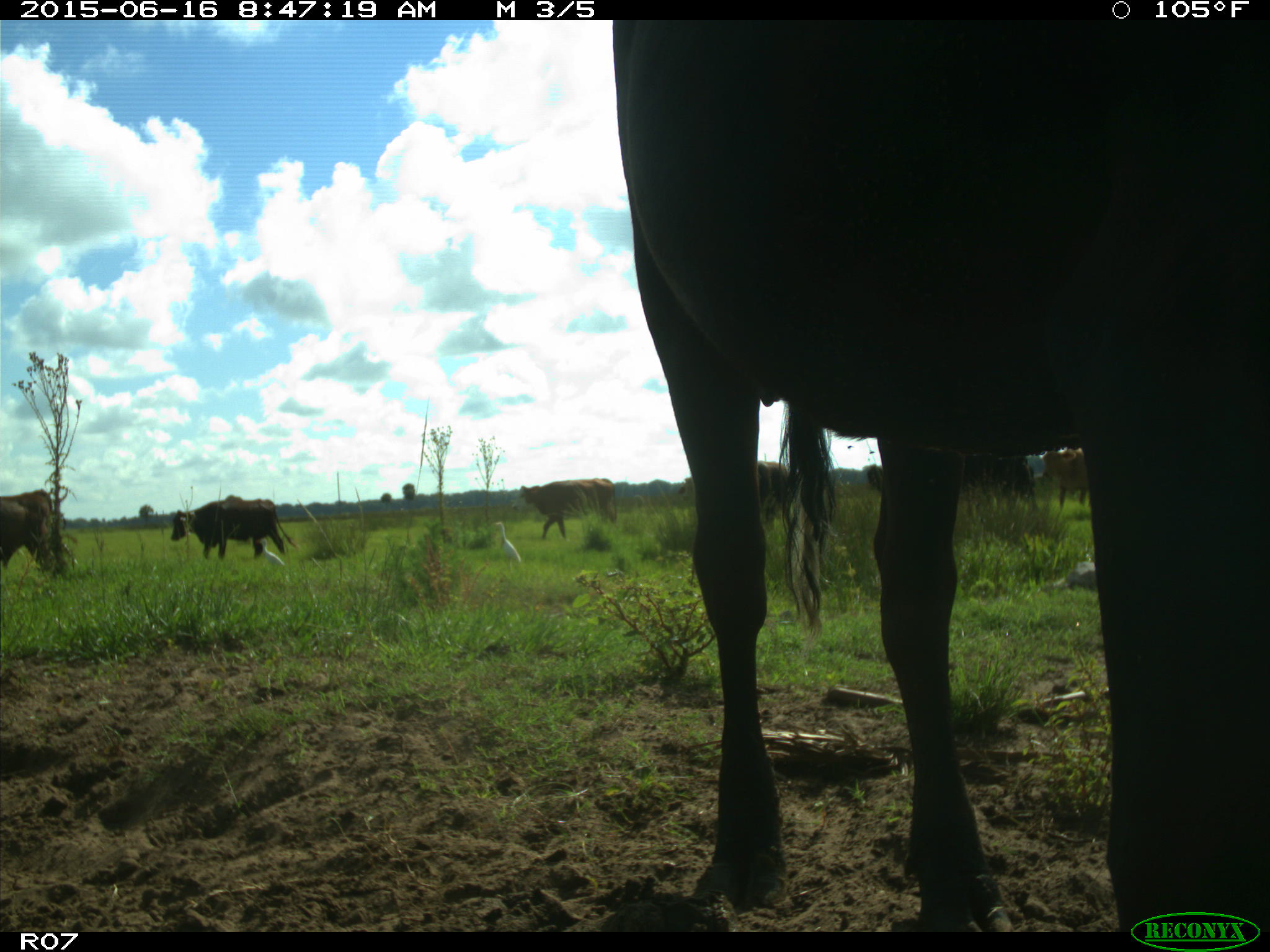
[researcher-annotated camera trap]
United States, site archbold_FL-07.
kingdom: Animalia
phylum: Chordata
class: Mammalia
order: Artiodactyla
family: Bovidae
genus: Bos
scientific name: Bos taurus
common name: domestic cow